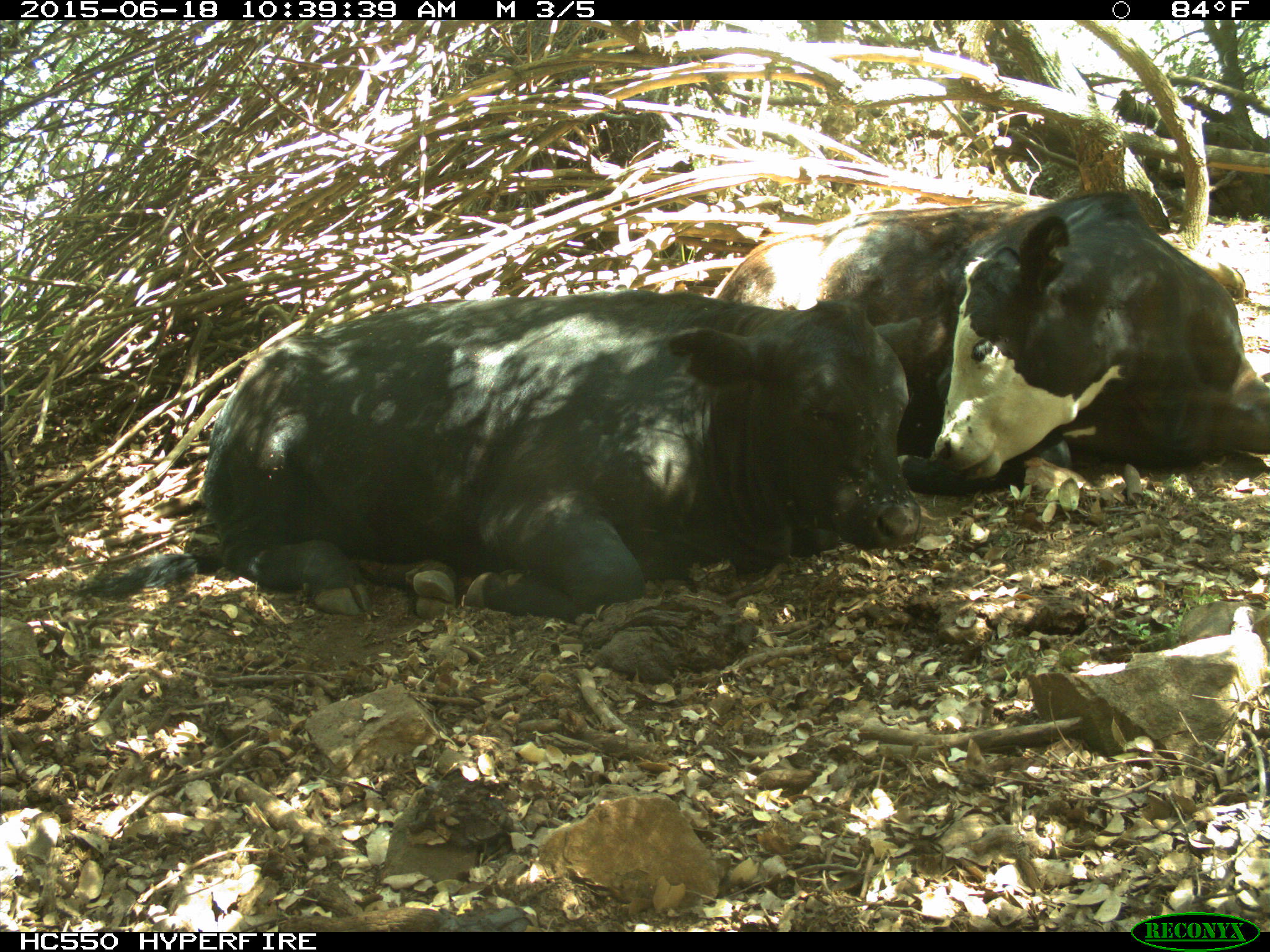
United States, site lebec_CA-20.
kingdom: Animalia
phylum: Chordata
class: Mammalia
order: Artiodactyla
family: Bovidae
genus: Bos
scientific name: Bos taurus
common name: domestic cow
Bos taurus (domestic cow).